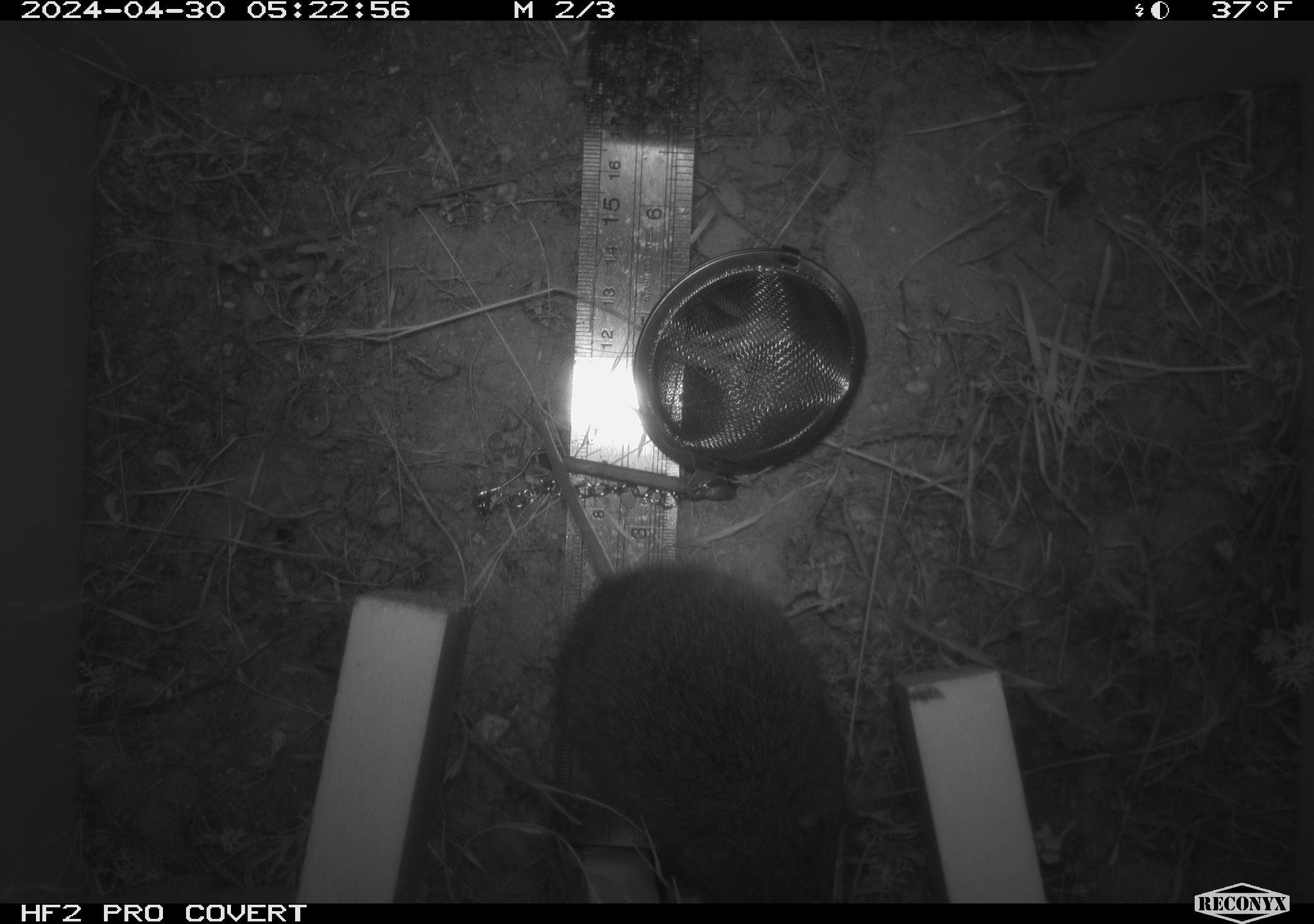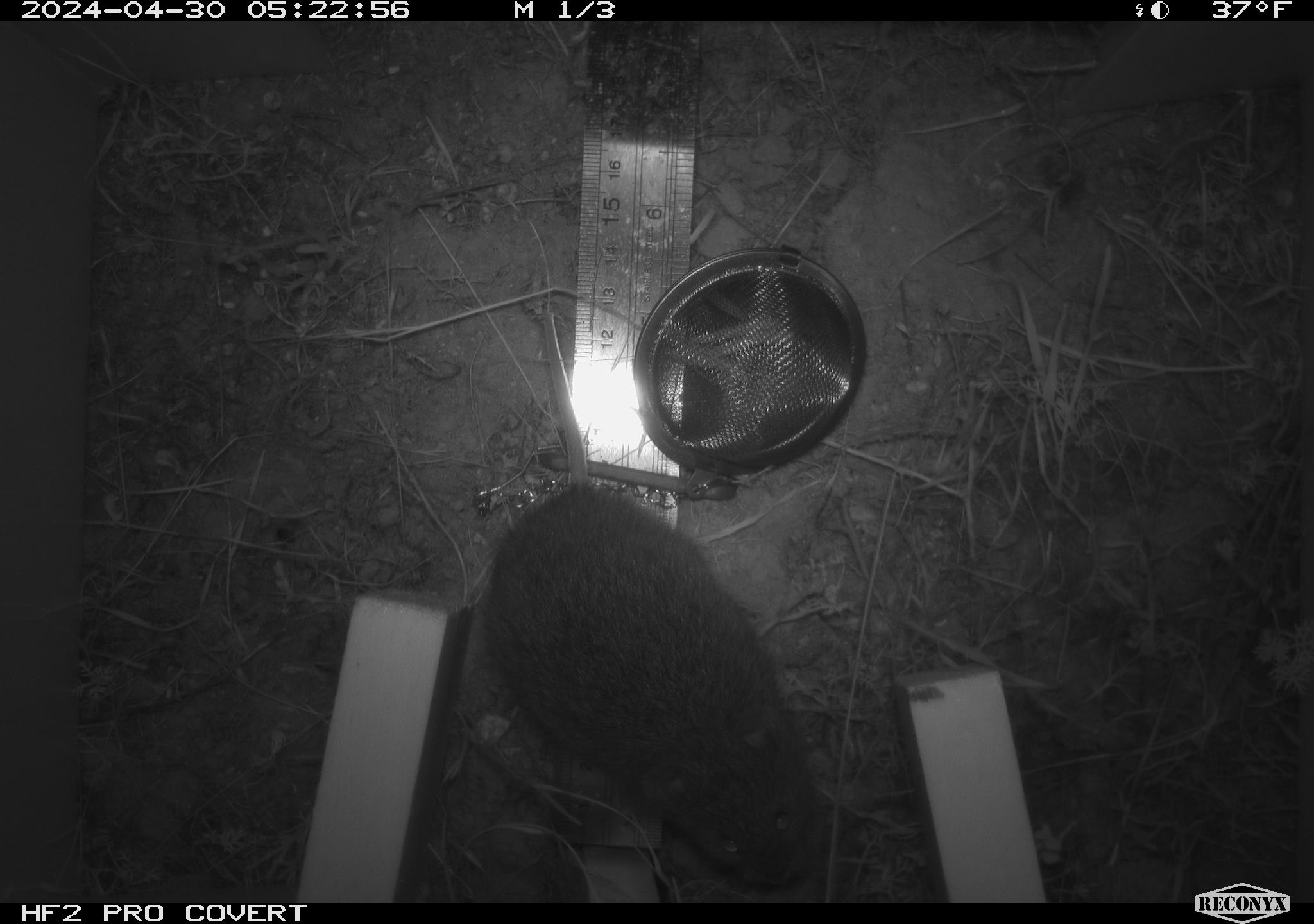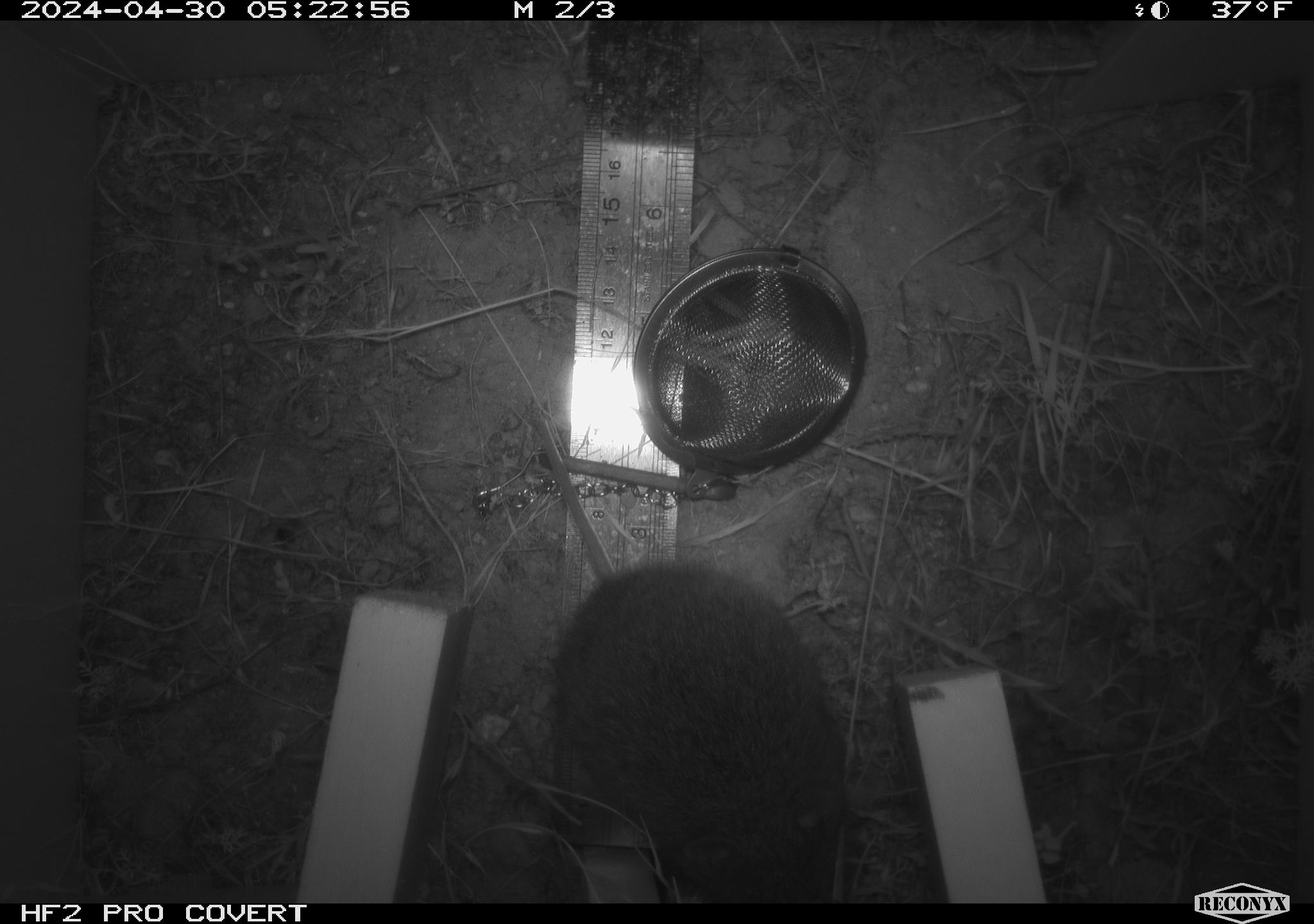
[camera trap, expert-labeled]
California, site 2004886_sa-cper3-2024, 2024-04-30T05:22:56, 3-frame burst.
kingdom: Animalia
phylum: Chordata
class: Mammalia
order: Rodentia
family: Cricetidae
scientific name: Arvicolinae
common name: voles, lemmings, and muskrats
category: arvicolinae subfamily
Arvicolinae subfamily (voles, lemmings, and muskrats) (Arvicolinae).